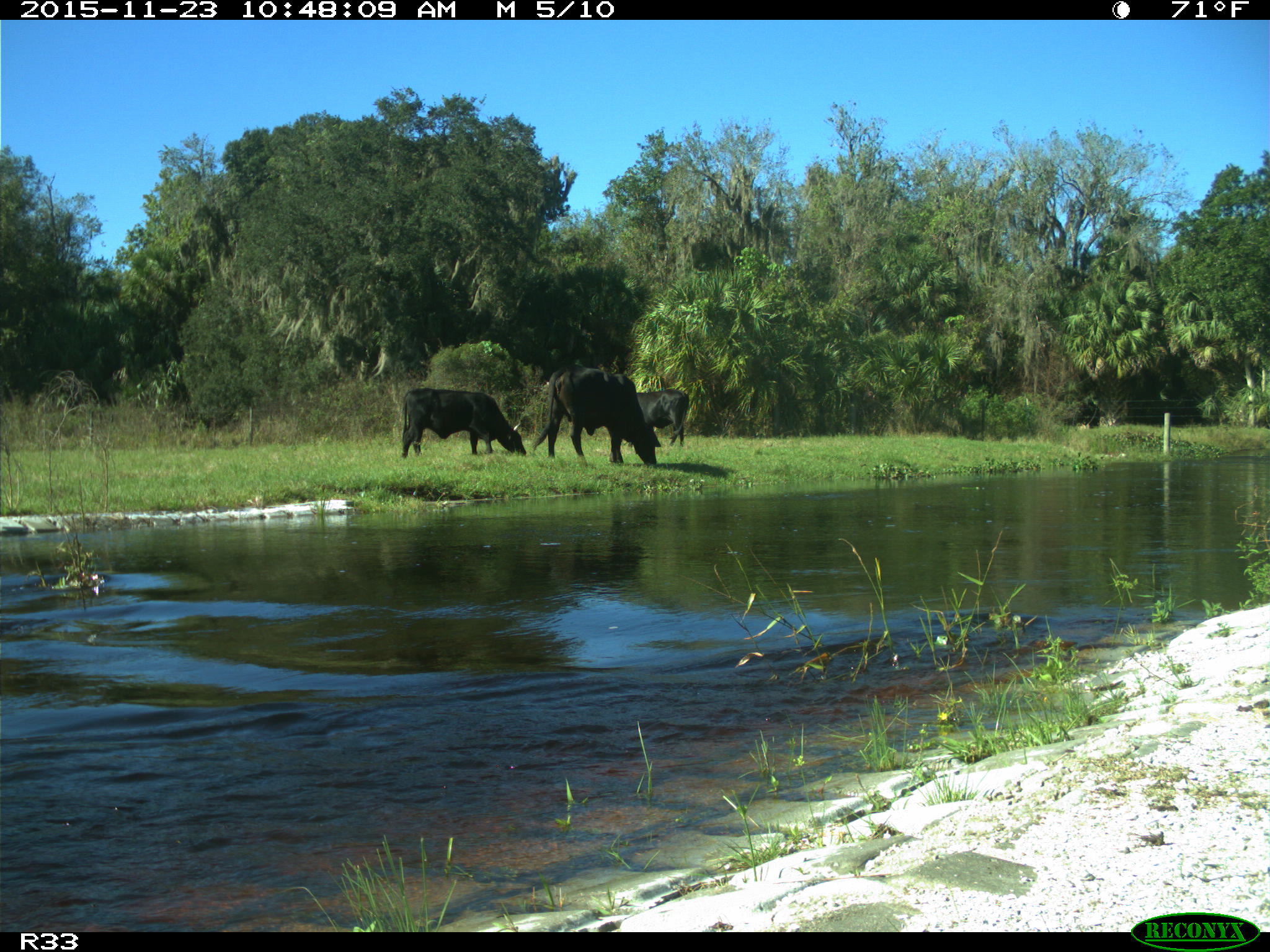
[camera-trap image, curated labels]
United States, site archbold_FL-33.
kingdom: Animalia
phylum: Chordata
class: Mammalia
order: Artiodactyla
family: Bovidae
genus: Bos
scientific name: Bos taurus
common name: domestic cow